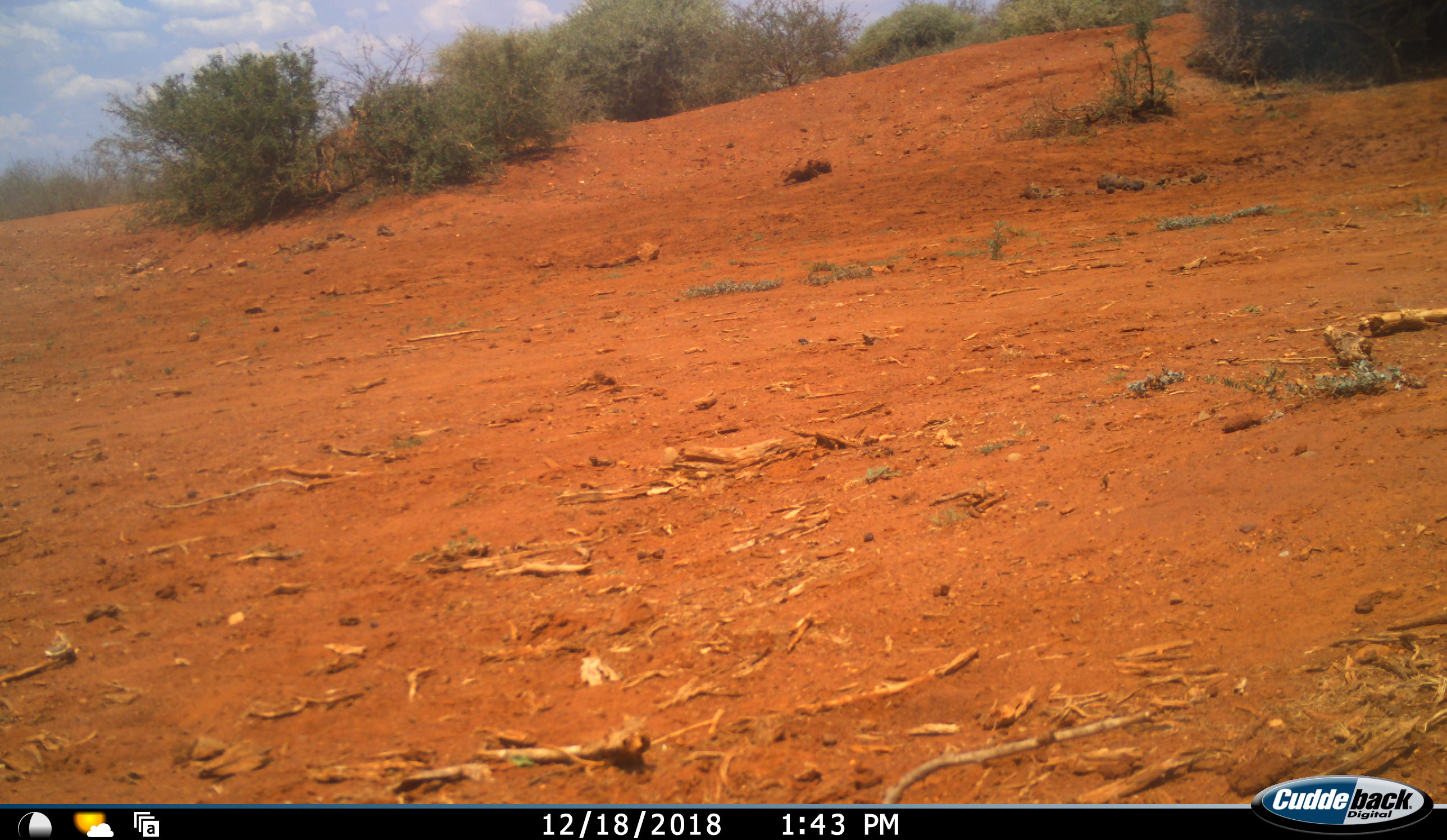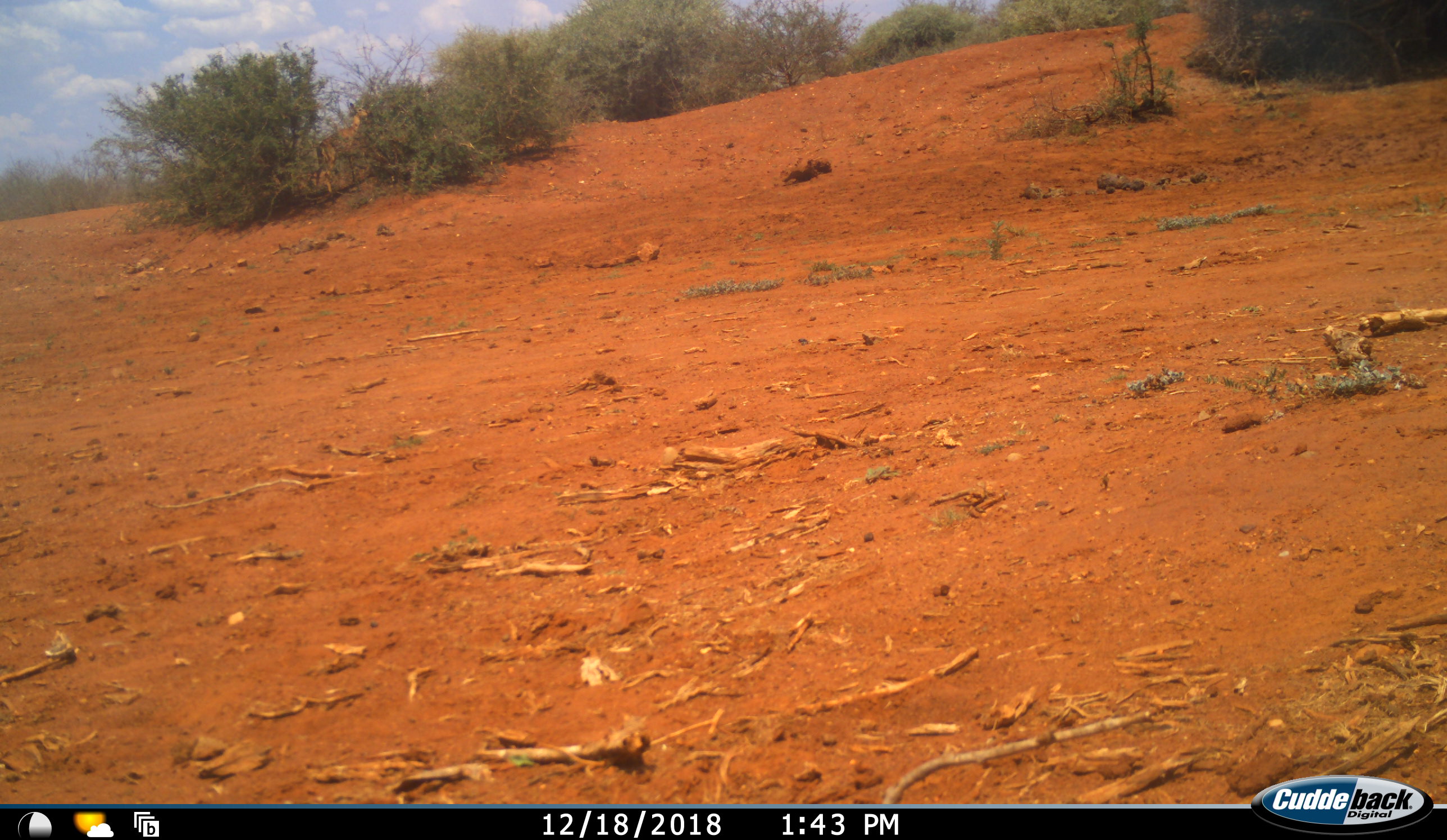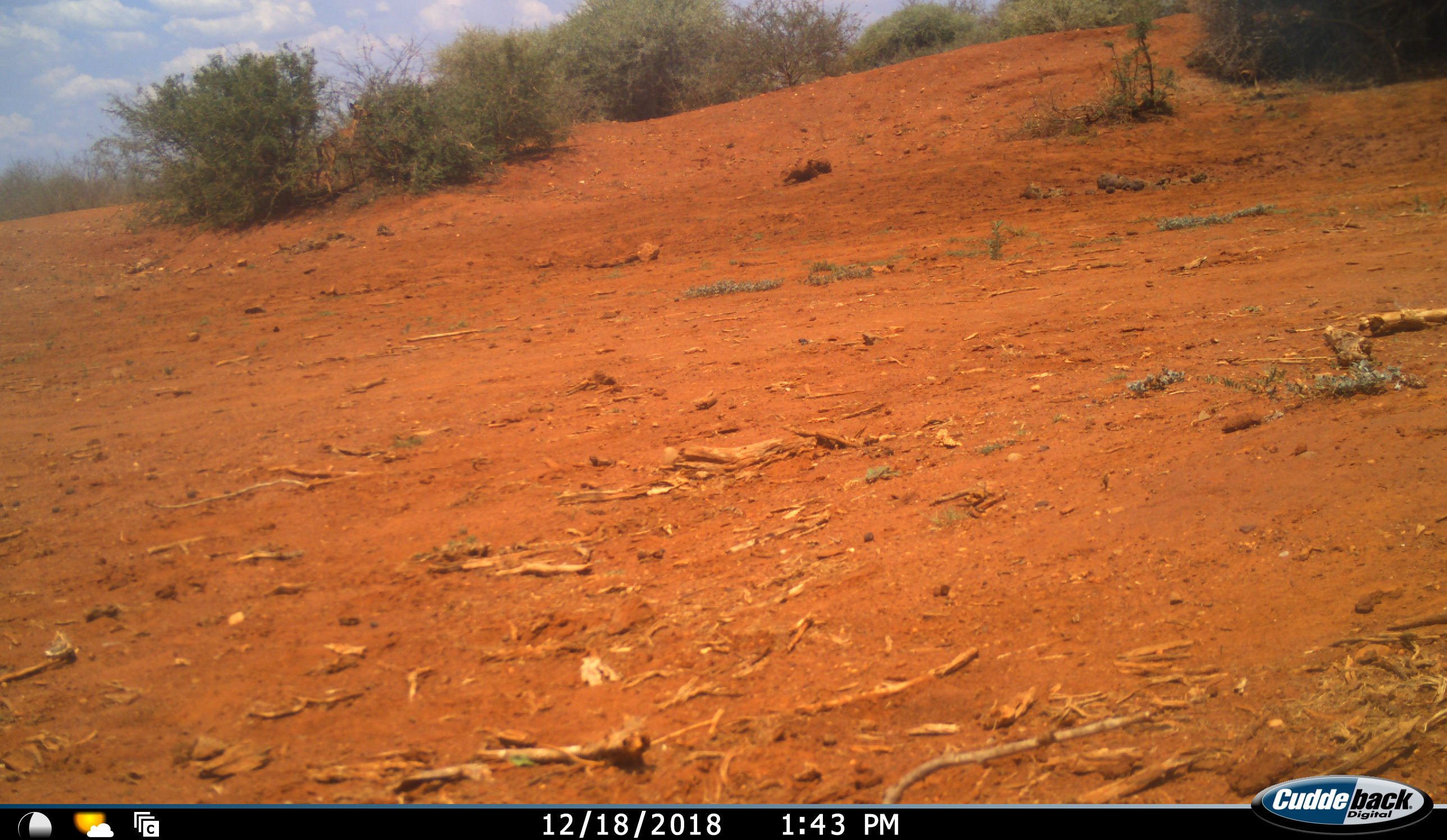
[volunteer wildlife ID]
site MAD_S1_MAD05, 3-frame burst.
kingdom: Animalia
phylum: Chordata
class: Mammalia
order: Artiodactyla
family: Bovidae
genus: Aepyceros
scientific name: Aepyceros melampus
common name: impala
Impala (Aepyceros melampus), count 1. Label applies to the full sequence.